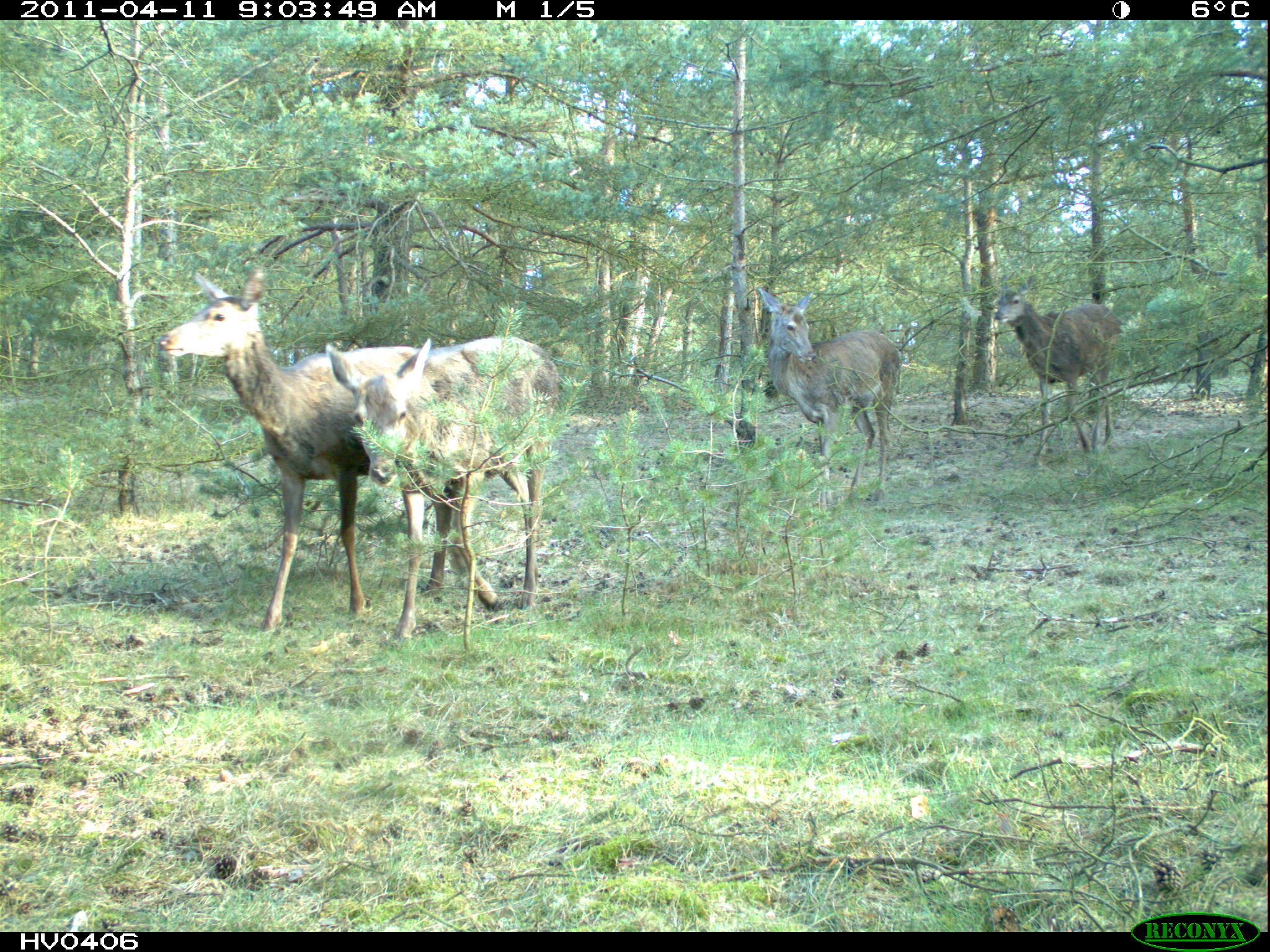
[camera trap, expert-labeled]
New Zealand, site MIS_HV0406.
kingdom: Animalia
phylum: Chordata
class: Mammalia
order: Artiodactyla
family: Cervidae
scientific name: Cervidae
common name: deer